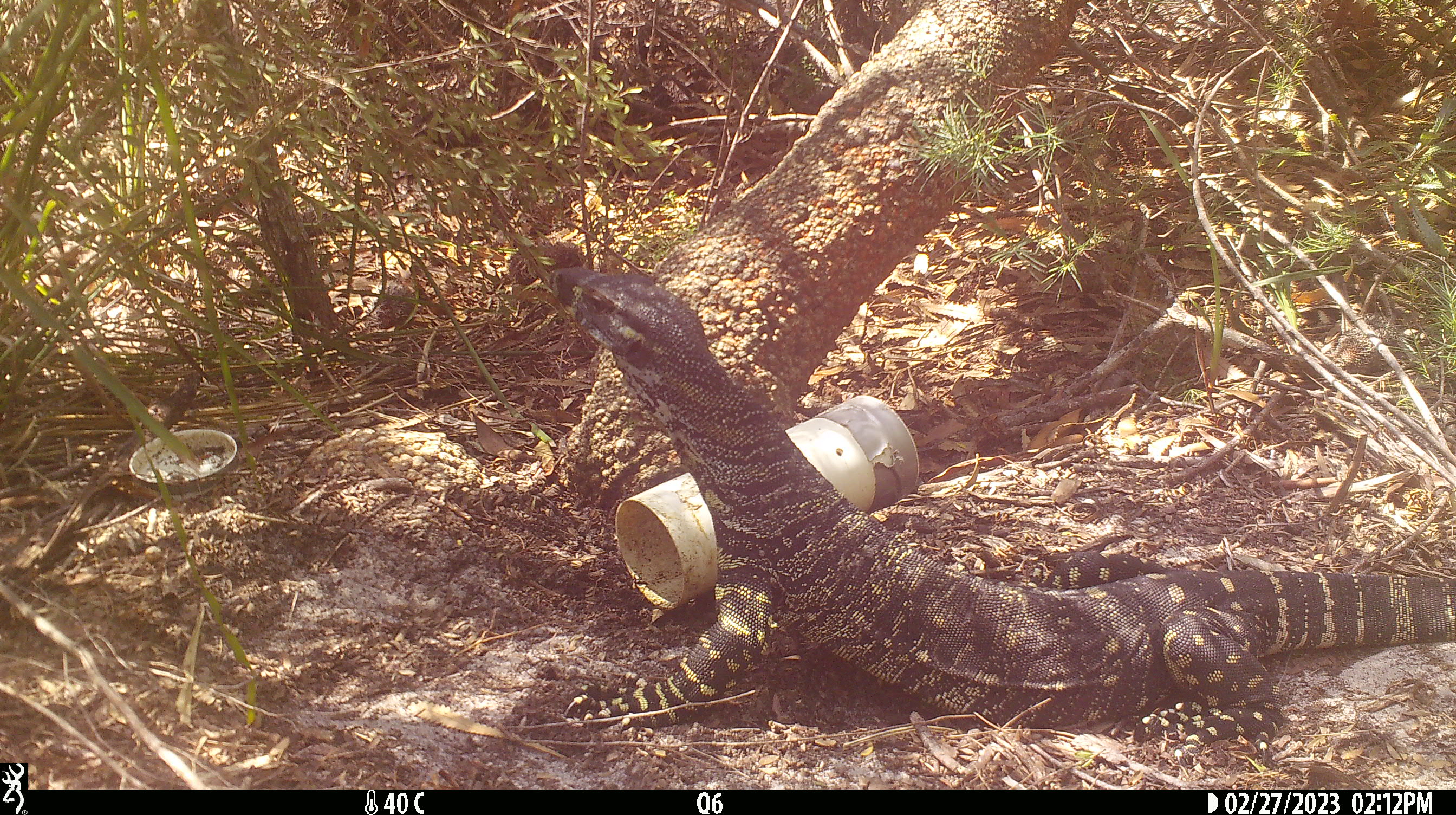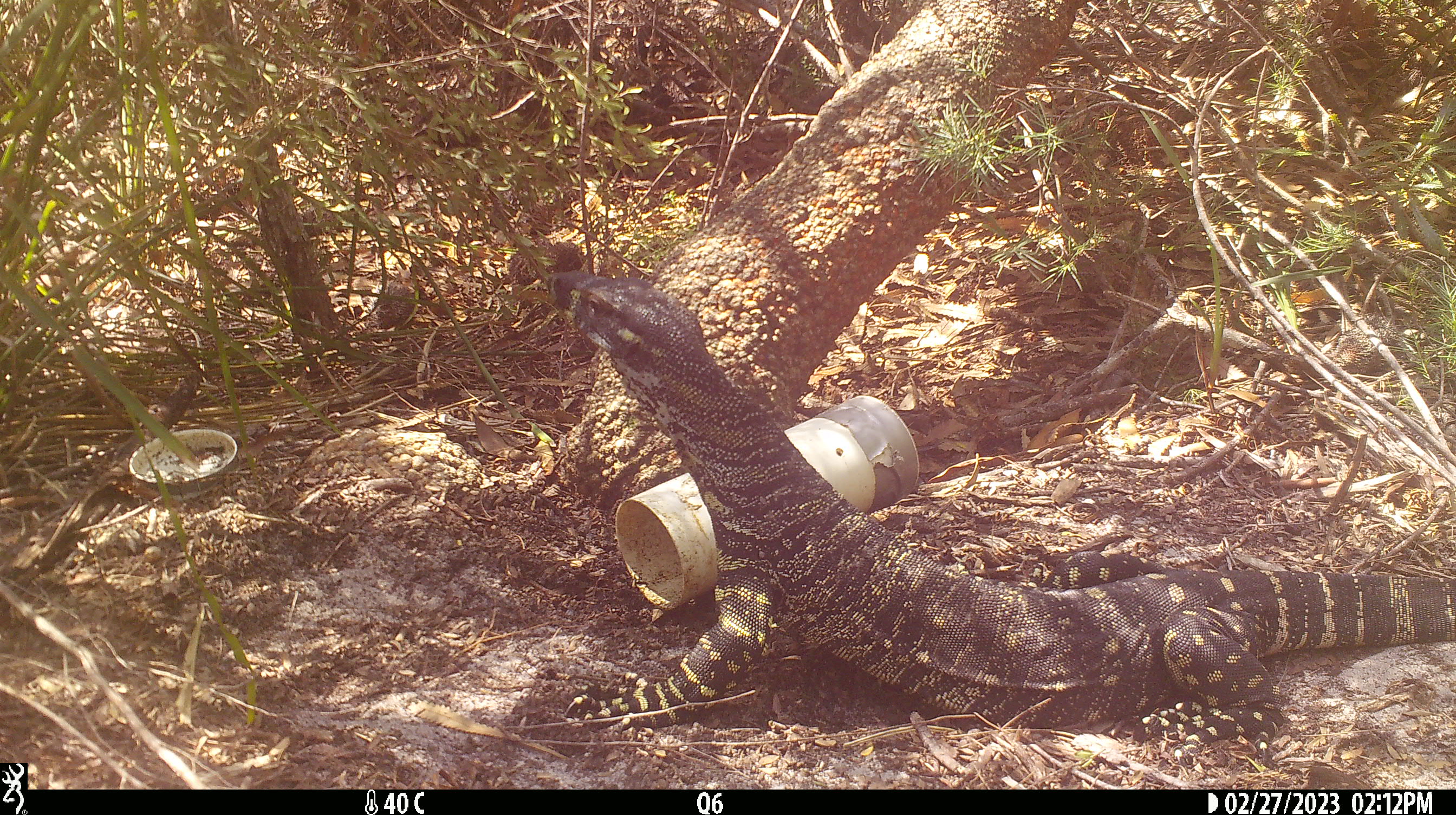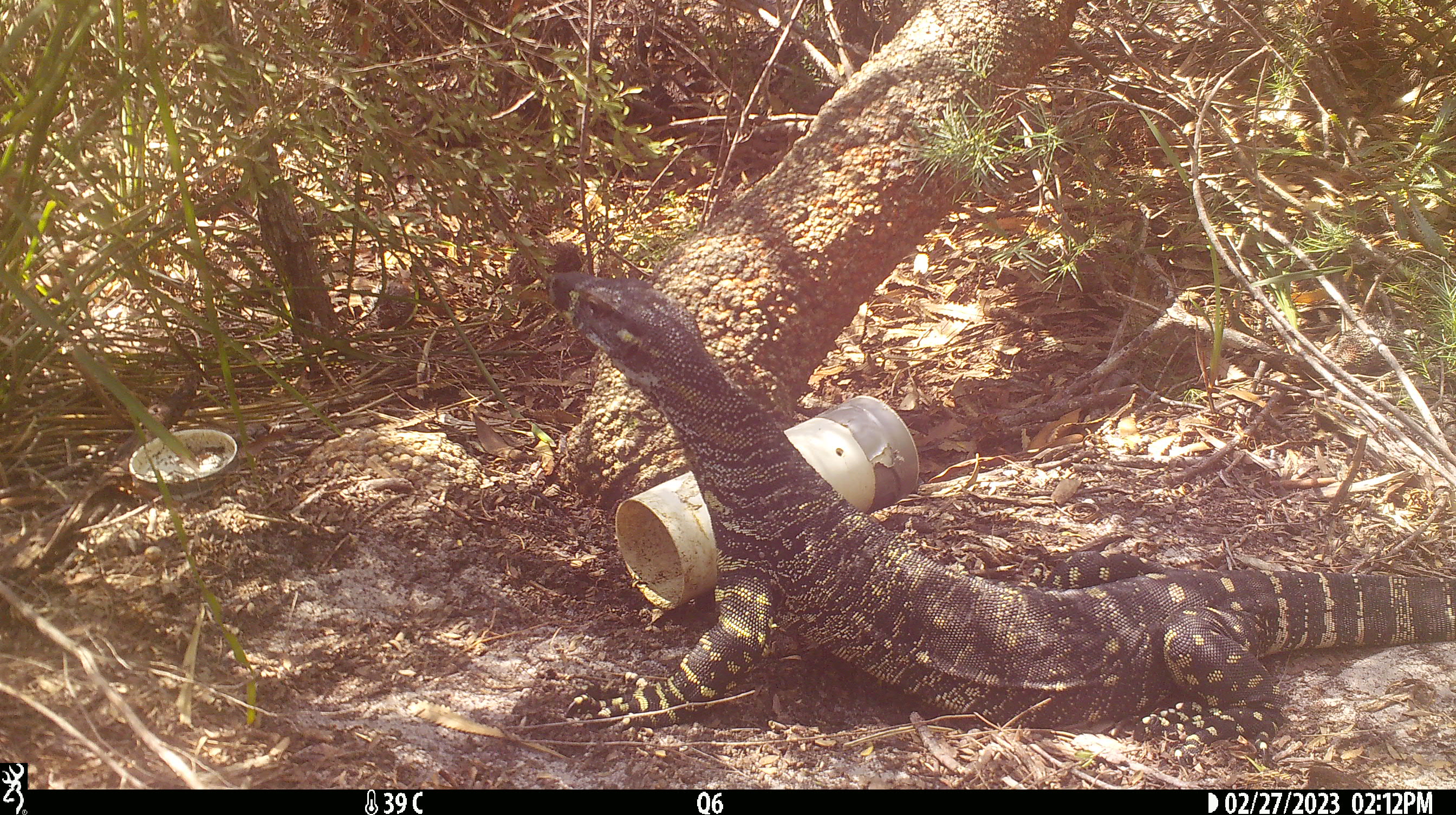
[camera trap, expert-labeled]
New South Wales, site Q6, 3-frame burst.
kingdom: Animalia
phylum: Chordata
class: Reptilia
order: Squamata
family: Varanidae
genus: Varanus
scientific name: Varanus varius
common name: lace monitor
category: goanna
Goanna (lace monitor) (Varanus varius).